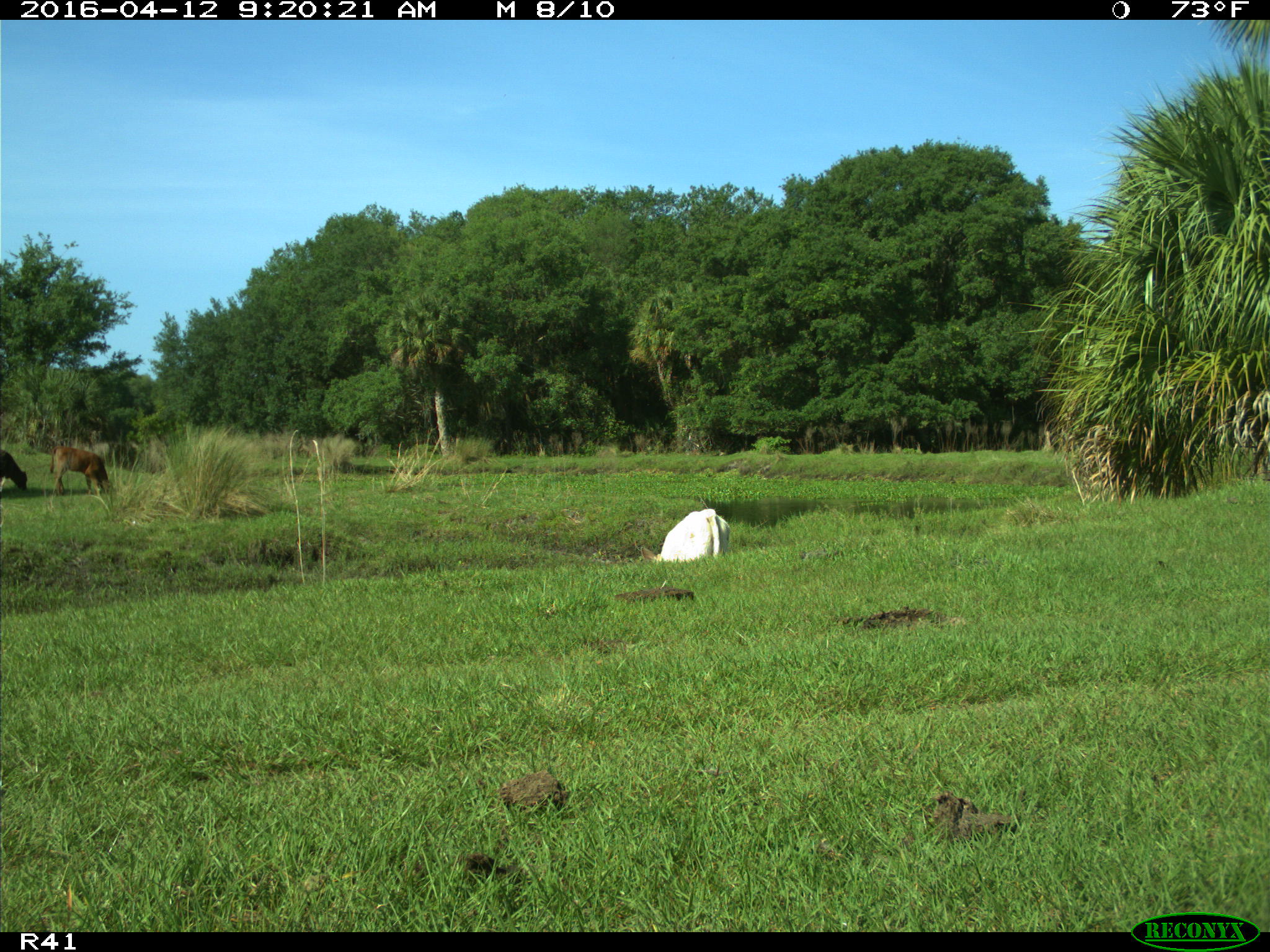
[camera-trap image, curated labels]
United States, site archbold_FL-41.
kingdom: Animalia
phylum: Chordata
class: Mammalia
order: Artiodactyla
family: Bovidae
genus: Bos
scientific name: Bos taurus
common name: domestic cow